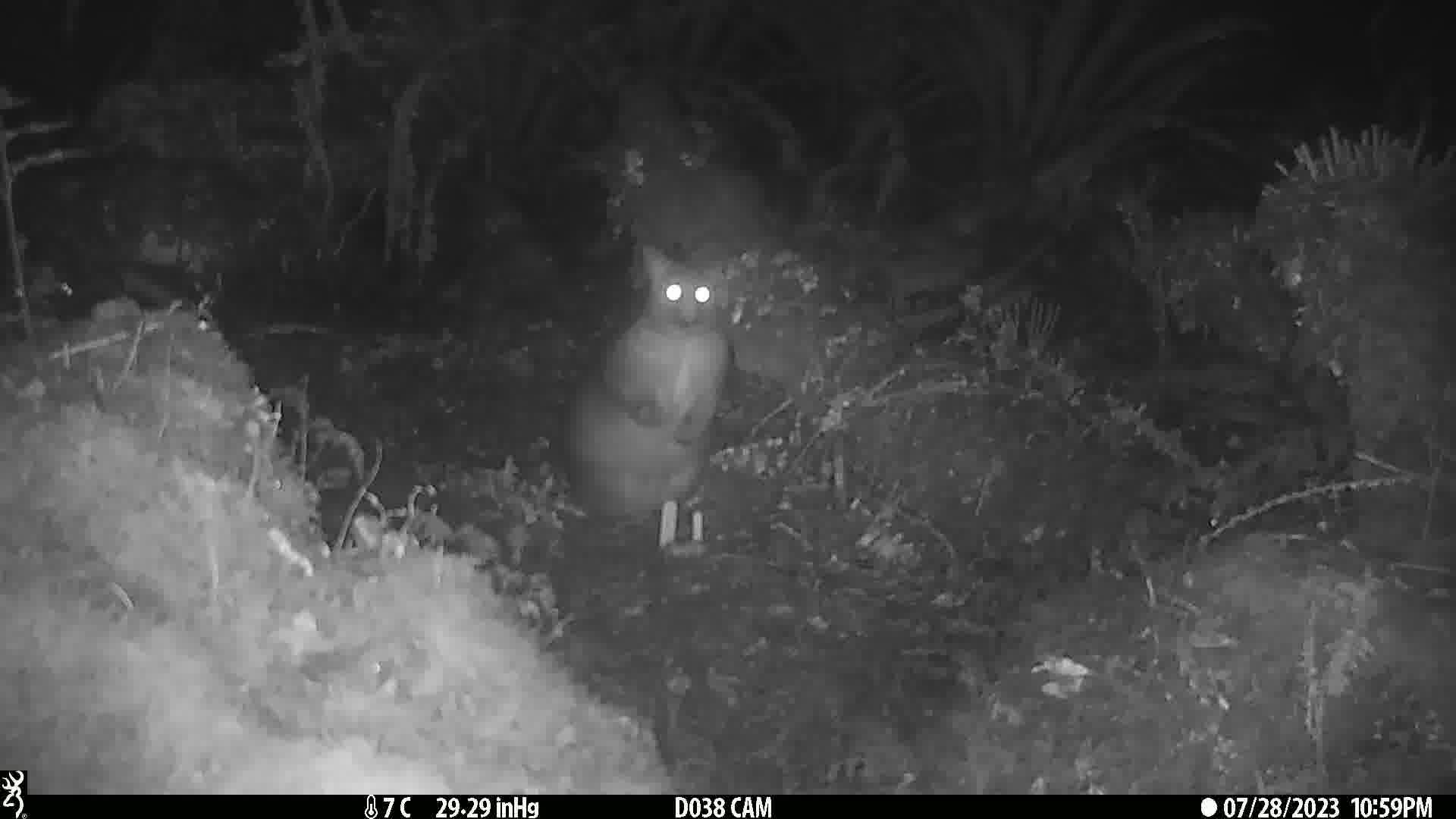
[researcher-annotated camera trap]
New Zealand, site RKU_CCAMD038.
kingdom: Animalia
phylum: Chordata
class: Mammalia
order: Diprotodontia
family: Phalangeridae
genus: Trichosurus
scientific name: Trichosurus vulpecula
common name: common brushtail possum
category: possum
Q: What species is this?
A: Possum (common brushtail possum) (Trichosurus vulpecula).